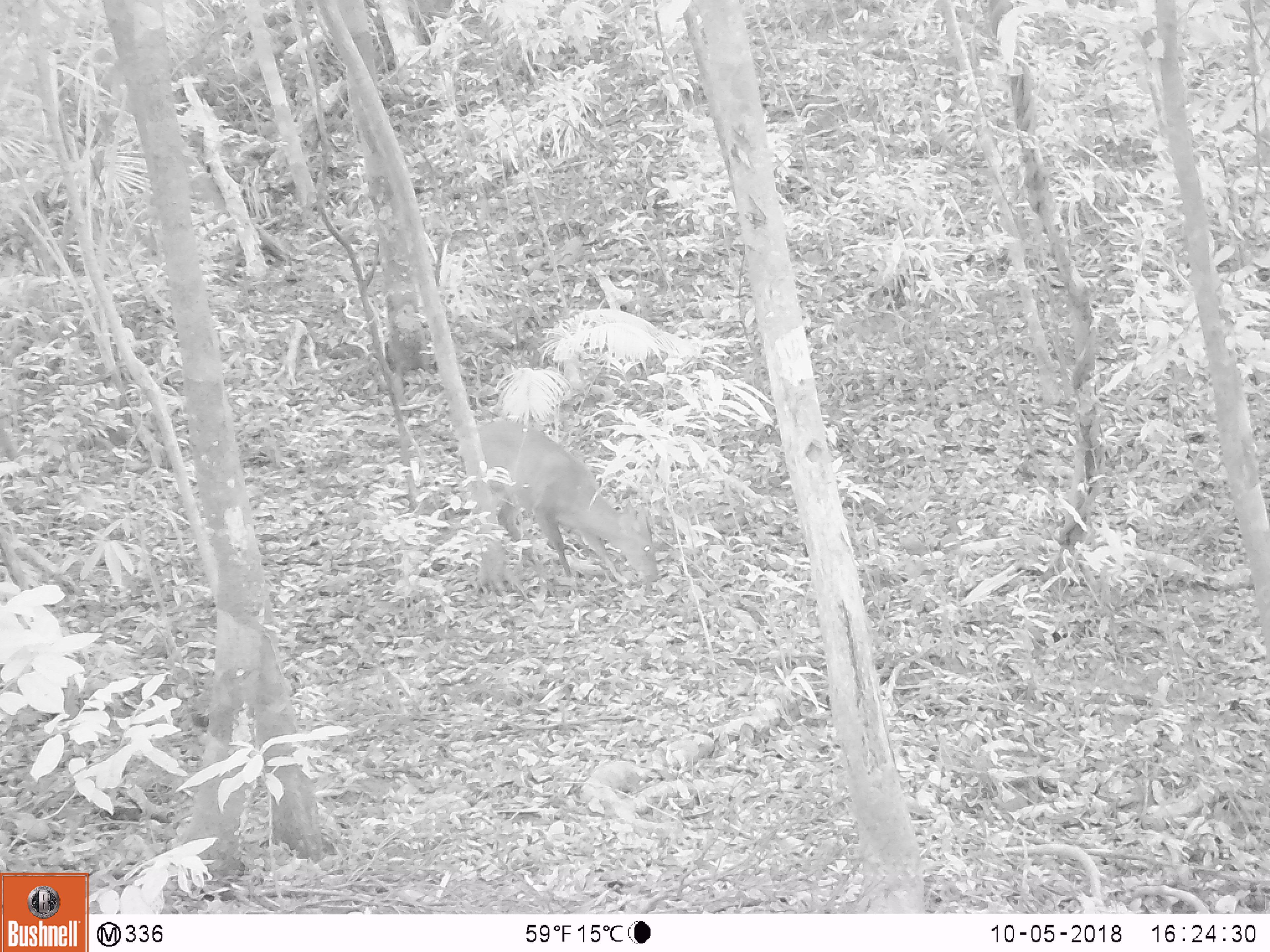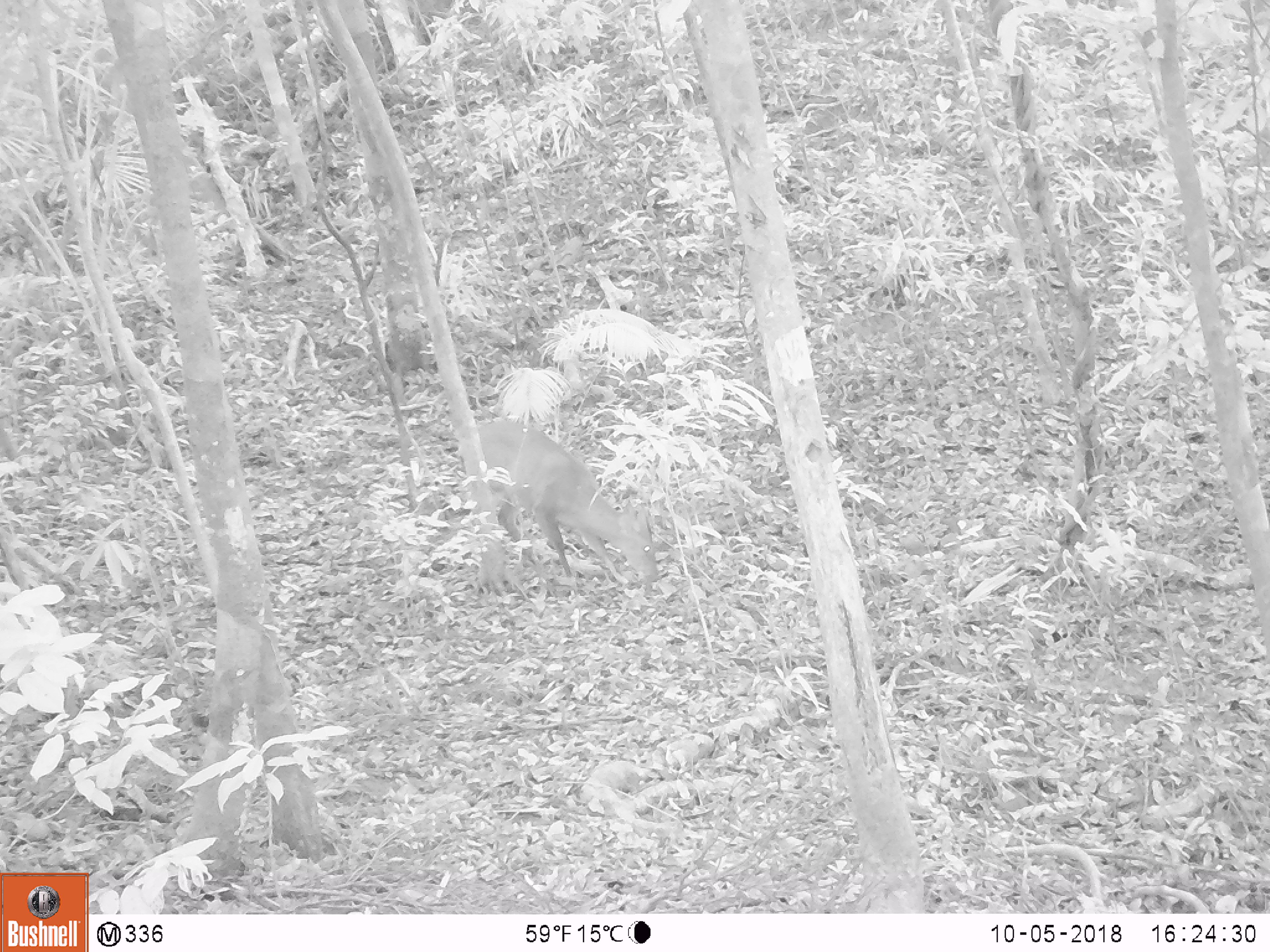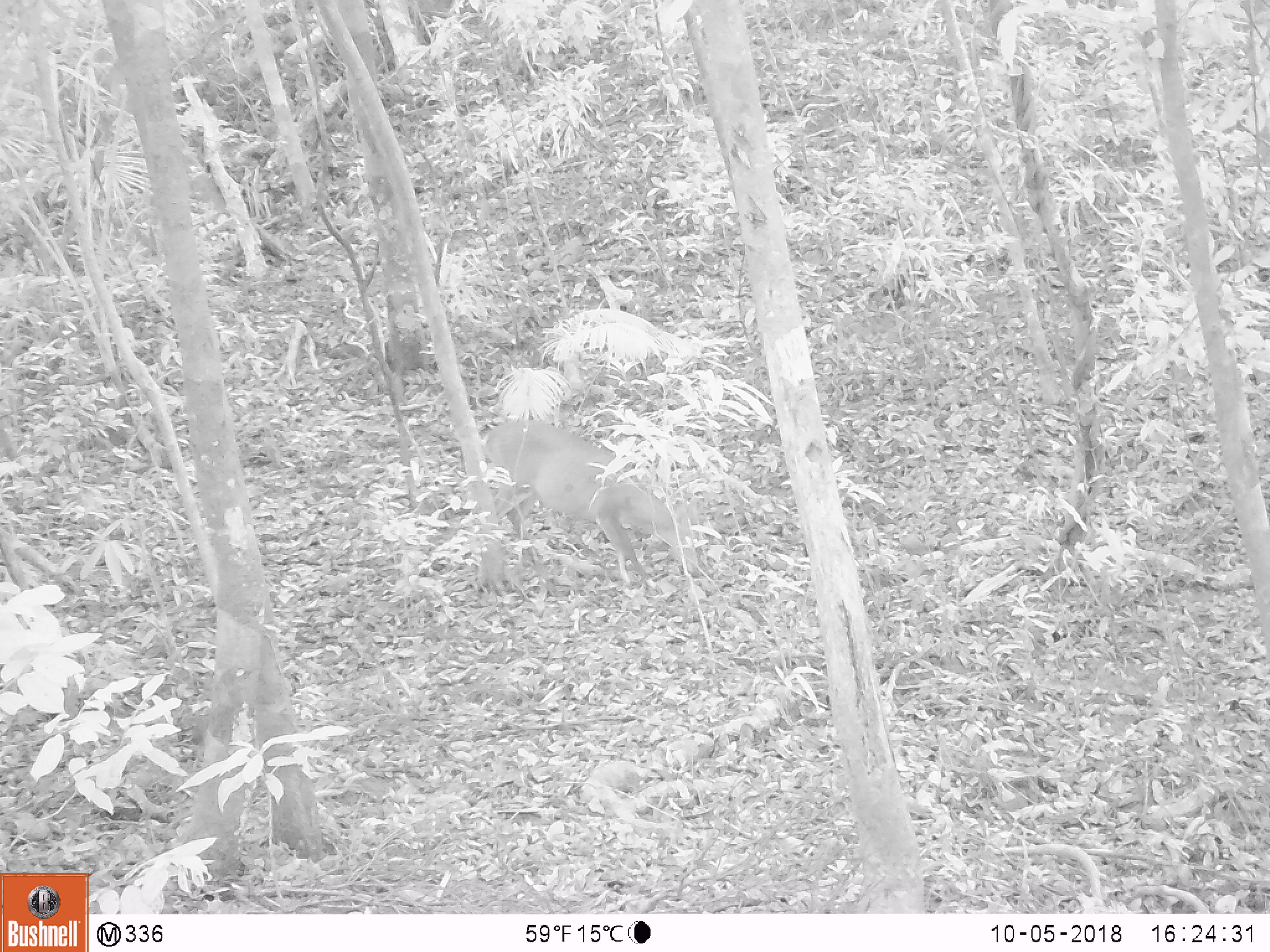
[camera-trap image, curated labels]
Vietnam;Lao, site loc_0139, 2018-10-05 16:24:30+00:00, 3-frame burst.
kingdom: Animalia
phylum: Chordata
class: Mammalia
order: Artiodactyla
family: Cervidae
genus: Muntiacus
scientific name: Muntiacus vuquangensis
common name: large-antlered muntjac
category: large antlered muntjac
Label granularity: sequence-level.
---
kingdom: Animalia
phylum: Chordata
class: Aves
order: Galliformes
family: Phasianidae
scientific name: Phasianidae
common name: partridge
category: unidentified partridge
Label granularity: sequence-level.